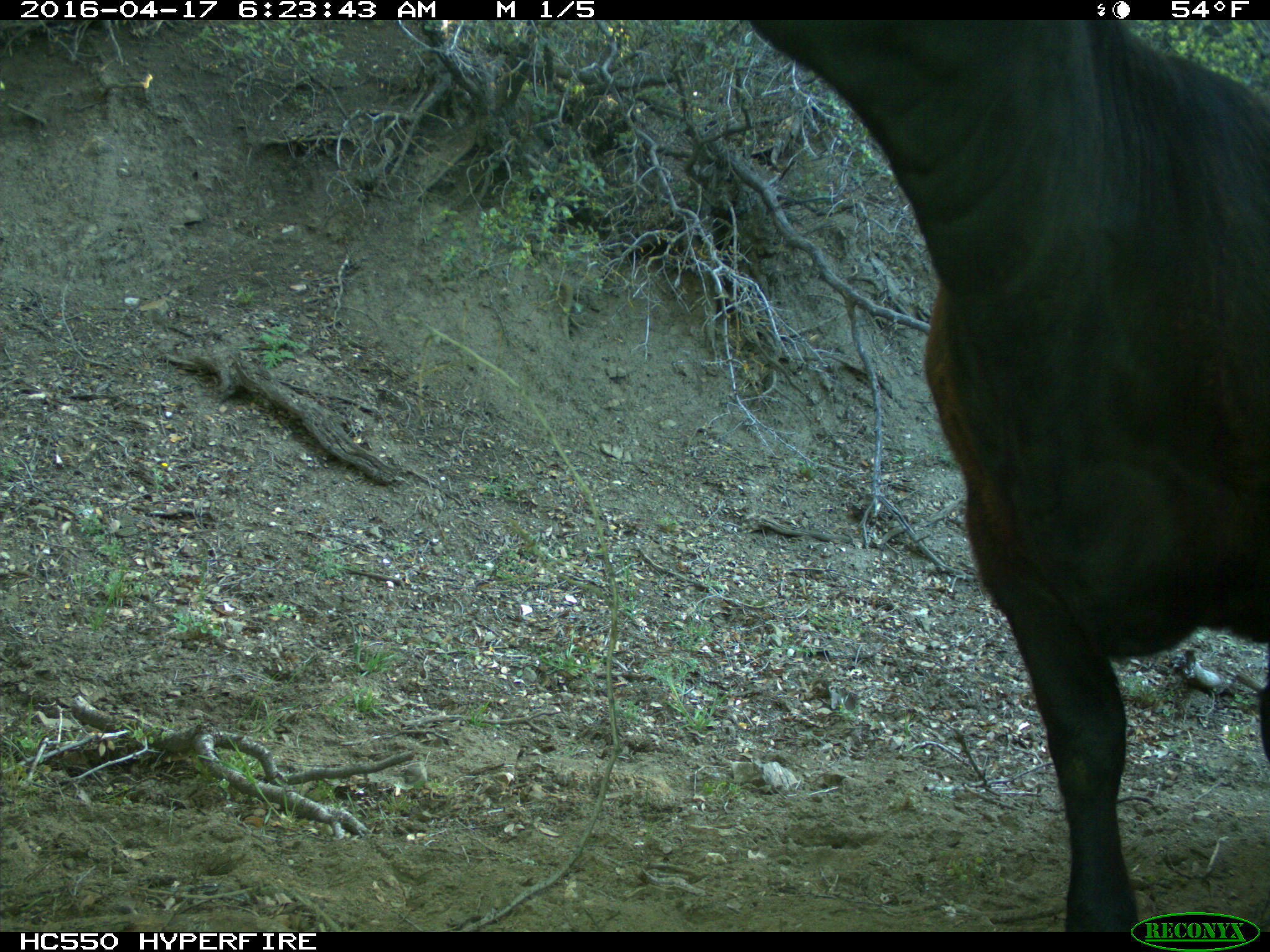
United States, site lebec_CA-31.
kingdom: Animalia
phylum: Chordata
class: Mammalia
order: Artiodactyla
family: Bovidae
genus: Bos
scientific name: Bos taurus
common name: domestic cow